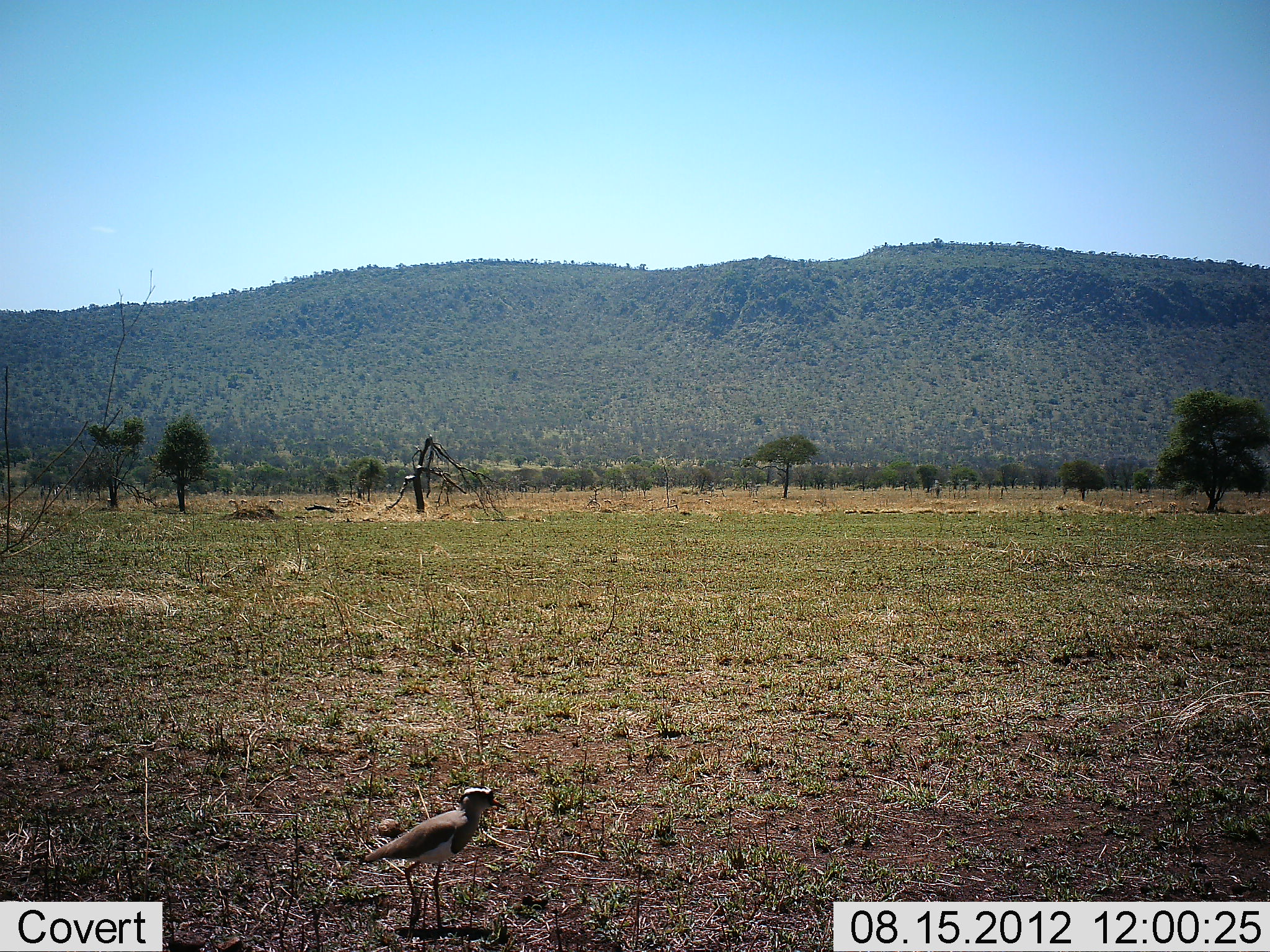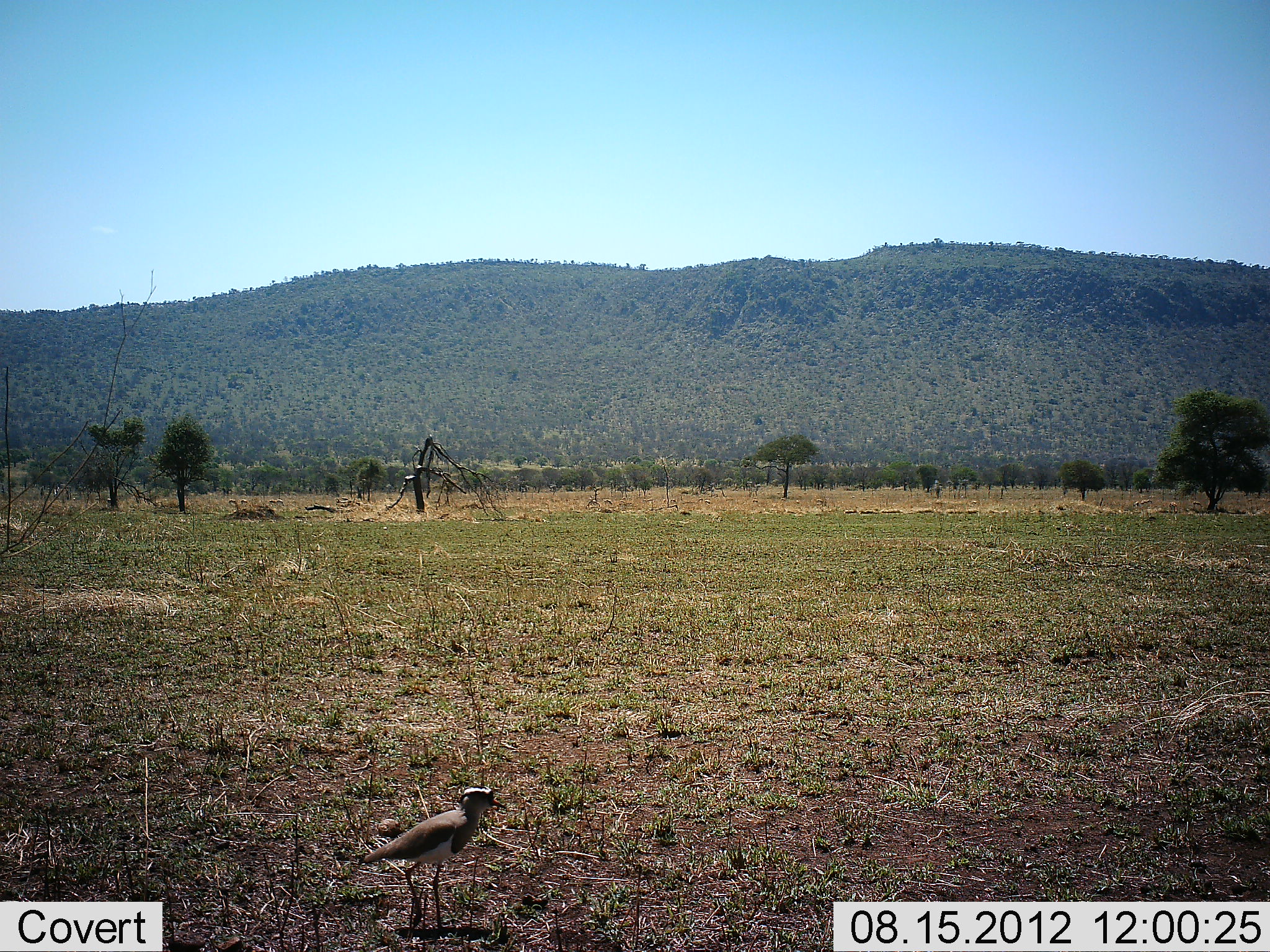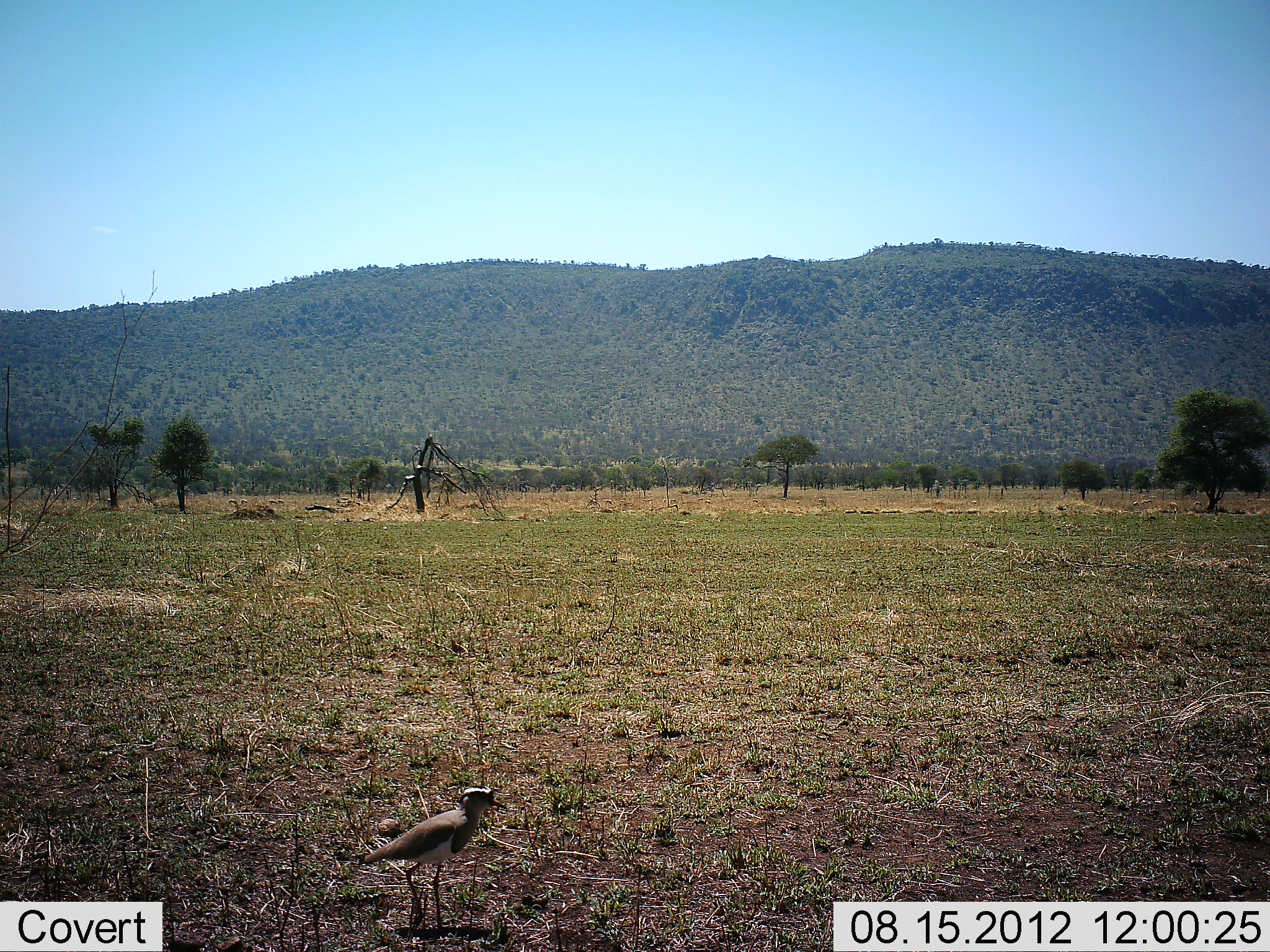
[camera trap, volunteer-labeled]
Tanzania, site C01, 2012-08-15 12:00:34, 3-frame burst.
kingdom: Animalia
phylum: Chordata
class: Aves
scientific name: Aves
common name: bird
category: otherbird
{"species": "otherbird (bird) (Aves)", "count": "1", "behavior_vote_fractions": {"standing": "80%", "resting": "0%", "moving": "20%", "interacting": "0%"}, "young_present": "0%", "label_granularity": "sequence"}